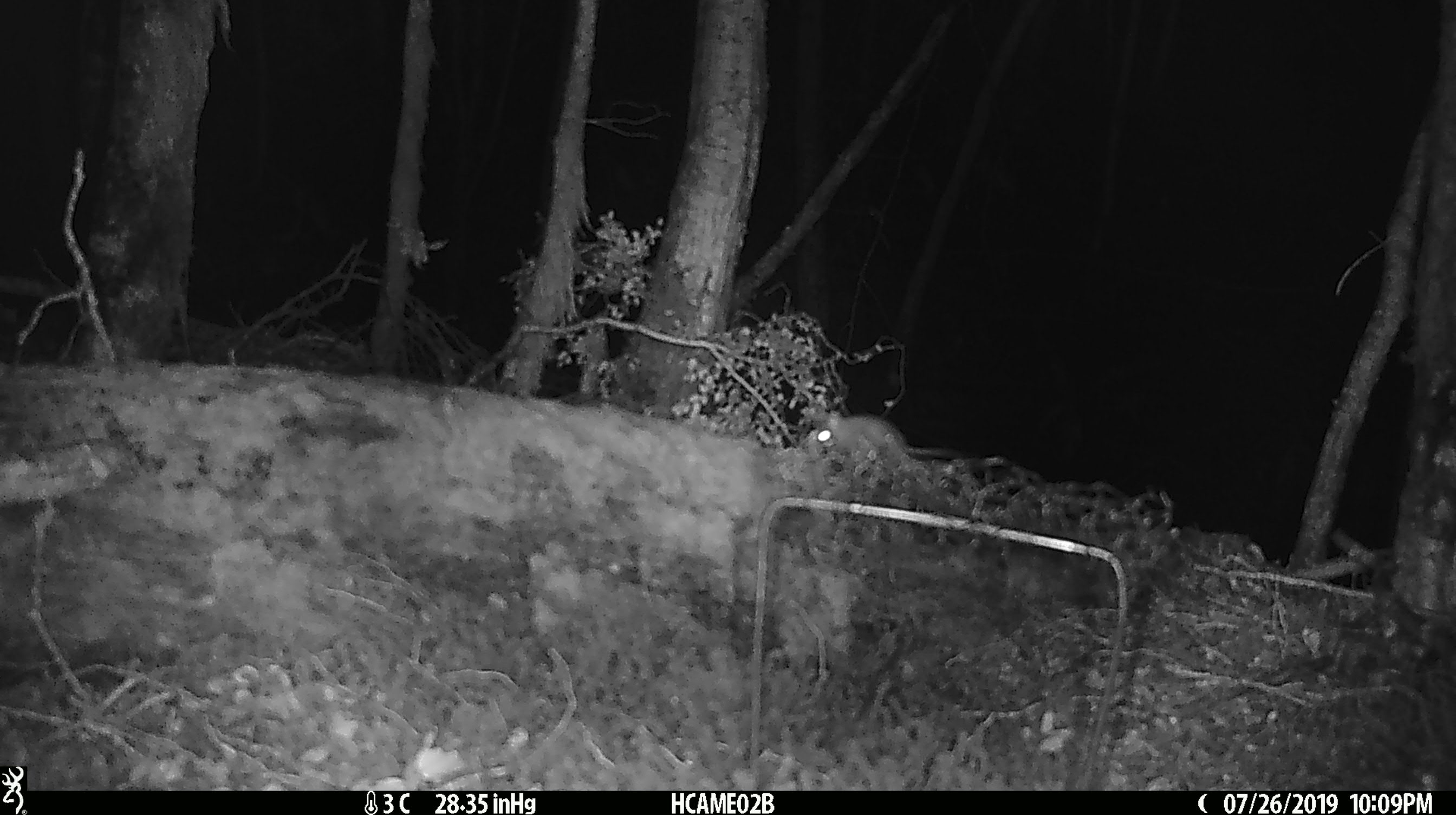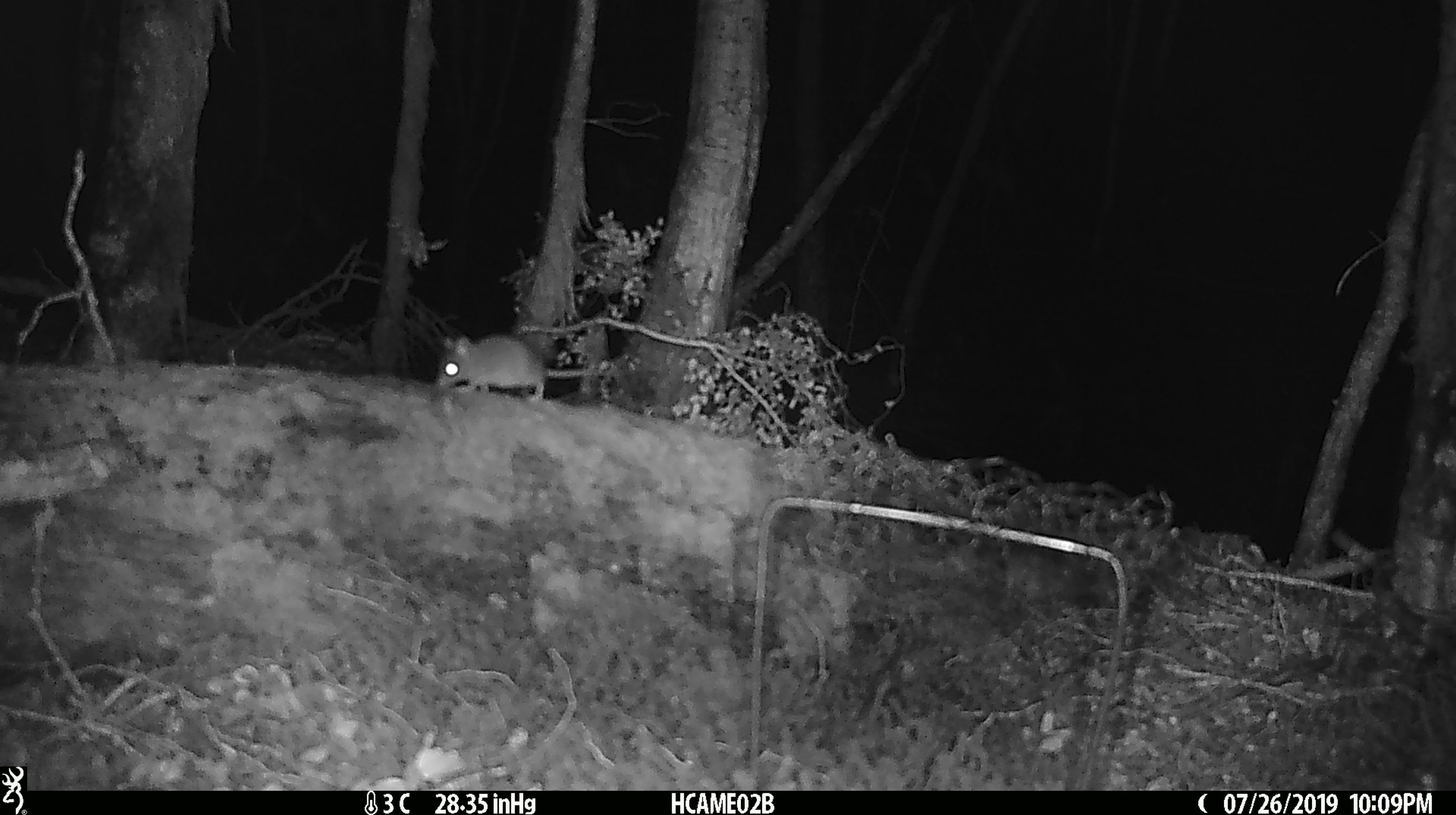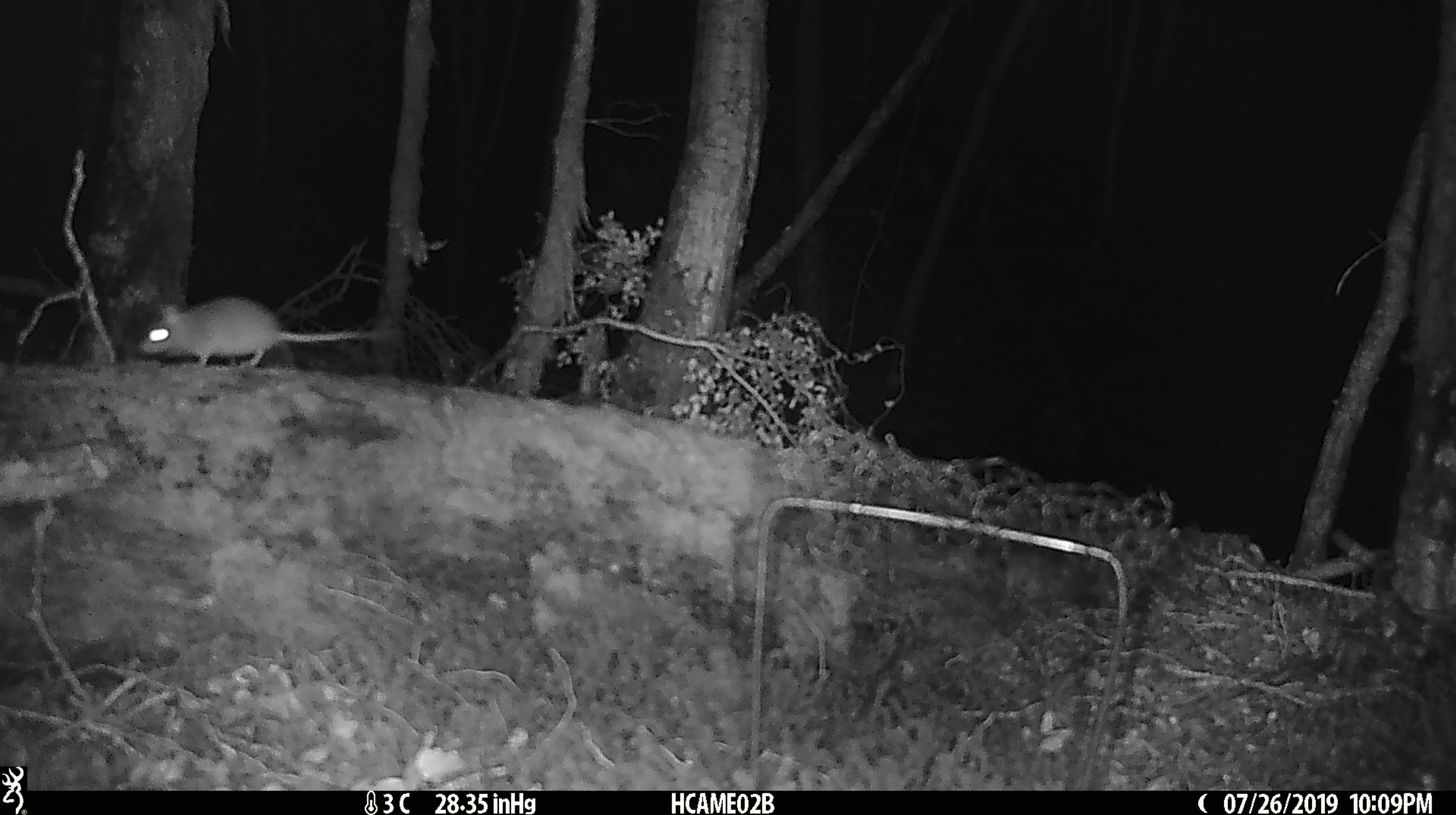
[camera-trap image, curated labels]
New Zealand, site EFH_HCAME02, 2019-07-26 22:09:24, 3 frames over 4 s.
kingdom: Animalia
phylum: Chordata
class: Mammalia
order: Rodentia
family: Muridae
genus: Mus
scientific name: Mus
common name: mouse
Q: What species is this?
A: Mouse (Mus).